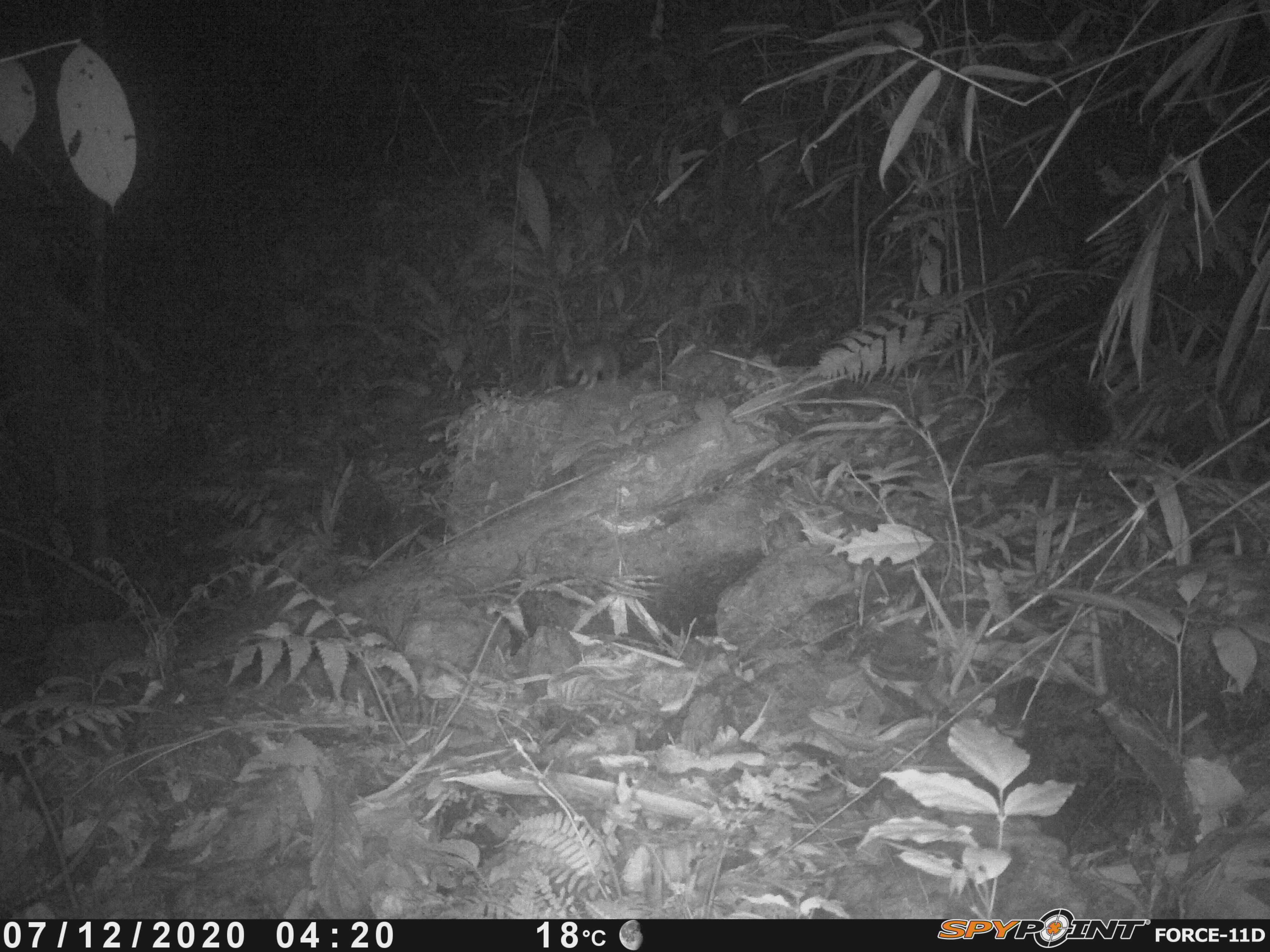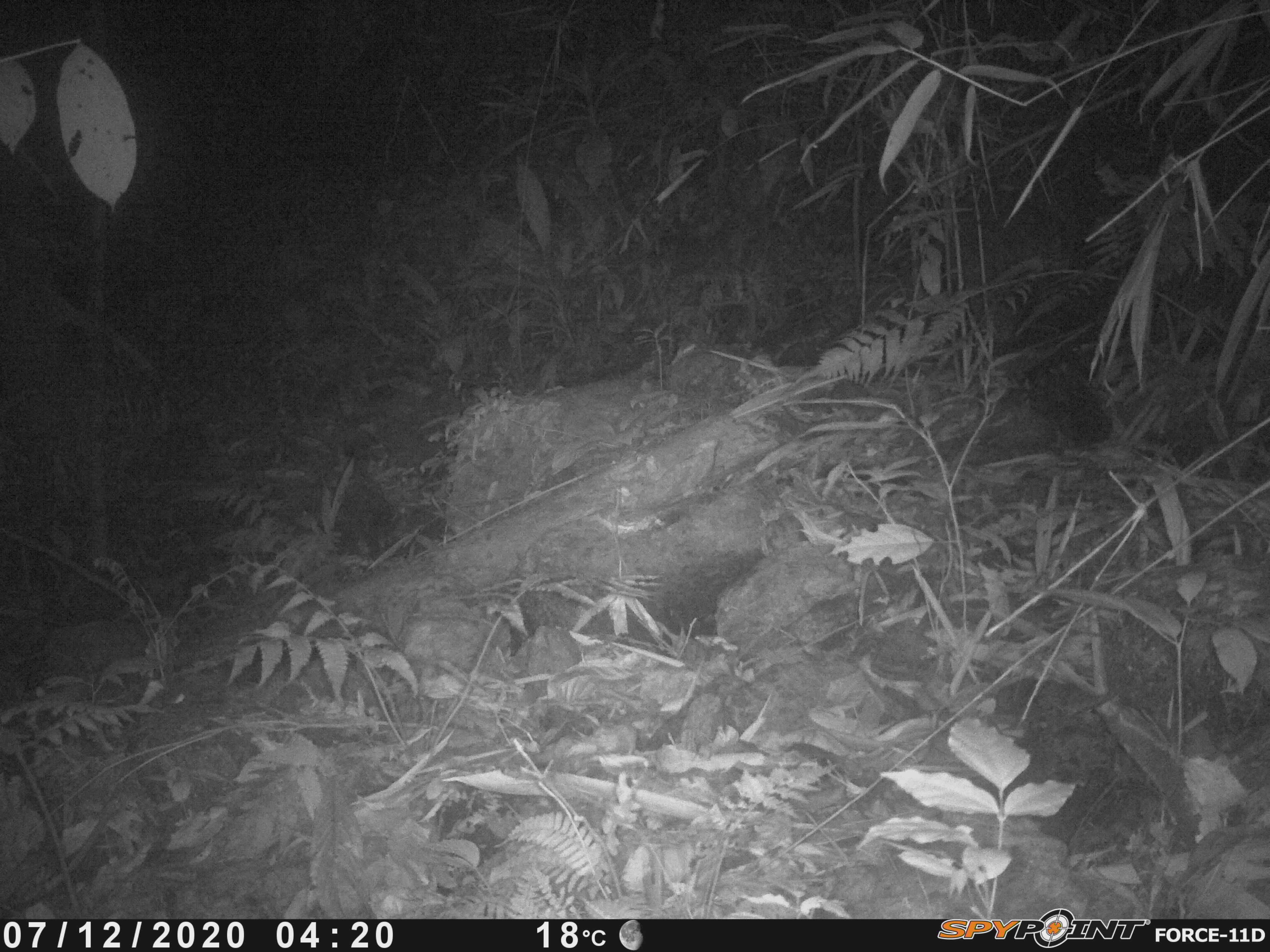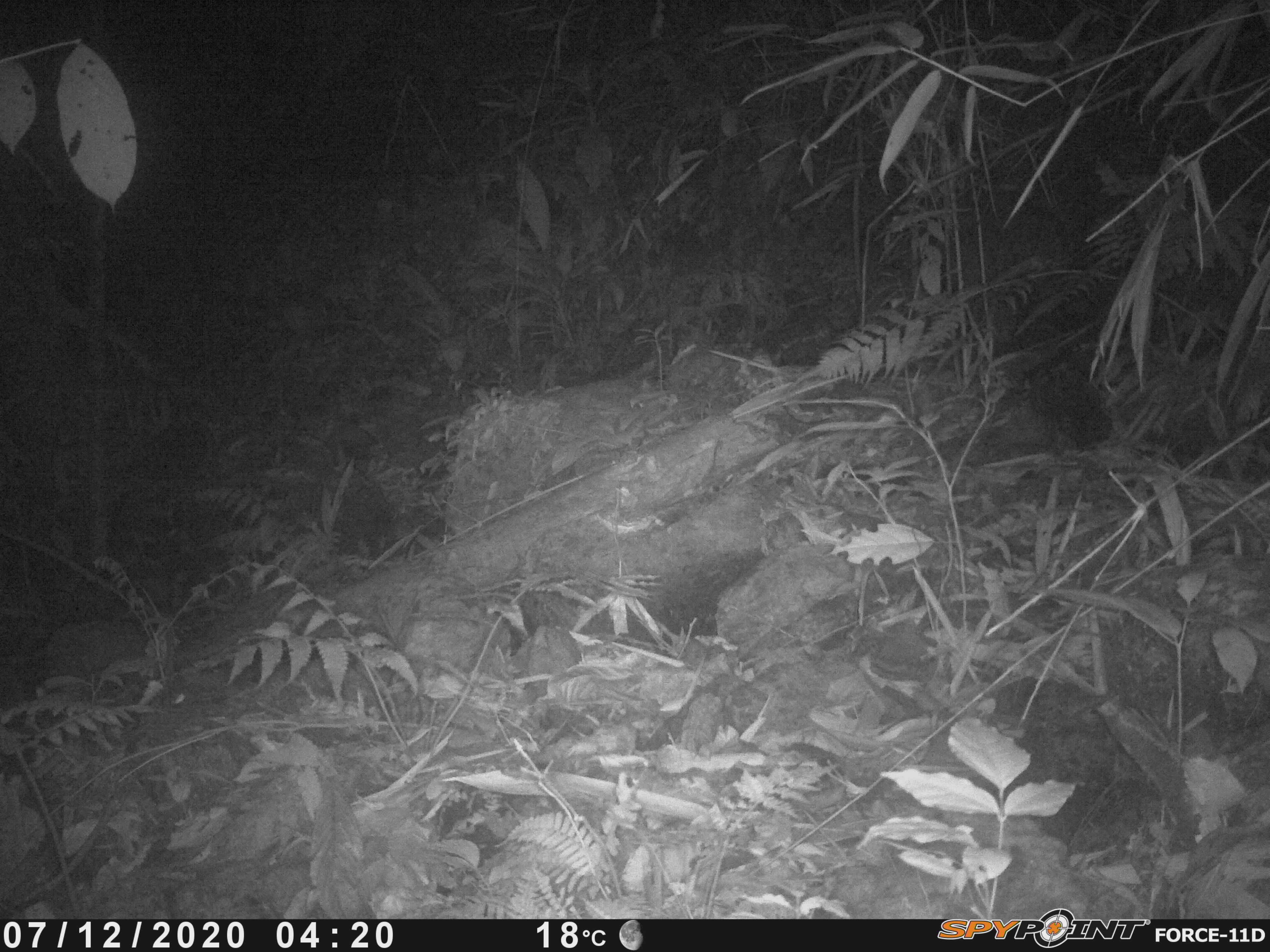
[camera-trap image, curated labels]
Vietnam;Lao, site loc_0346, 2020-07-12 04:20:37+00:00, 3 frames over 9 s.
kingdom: Animalia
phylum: Chordata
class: Mammalia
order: Carnivora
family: Mustelidae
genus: Melogale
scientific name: Melogale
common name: ferret badger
Ferret badger (Melogale). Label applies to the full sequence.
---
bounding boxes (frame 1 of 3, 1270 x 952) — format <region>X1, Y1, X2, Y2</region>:
ferret badger: <region>562, 338, 619, 391</region>